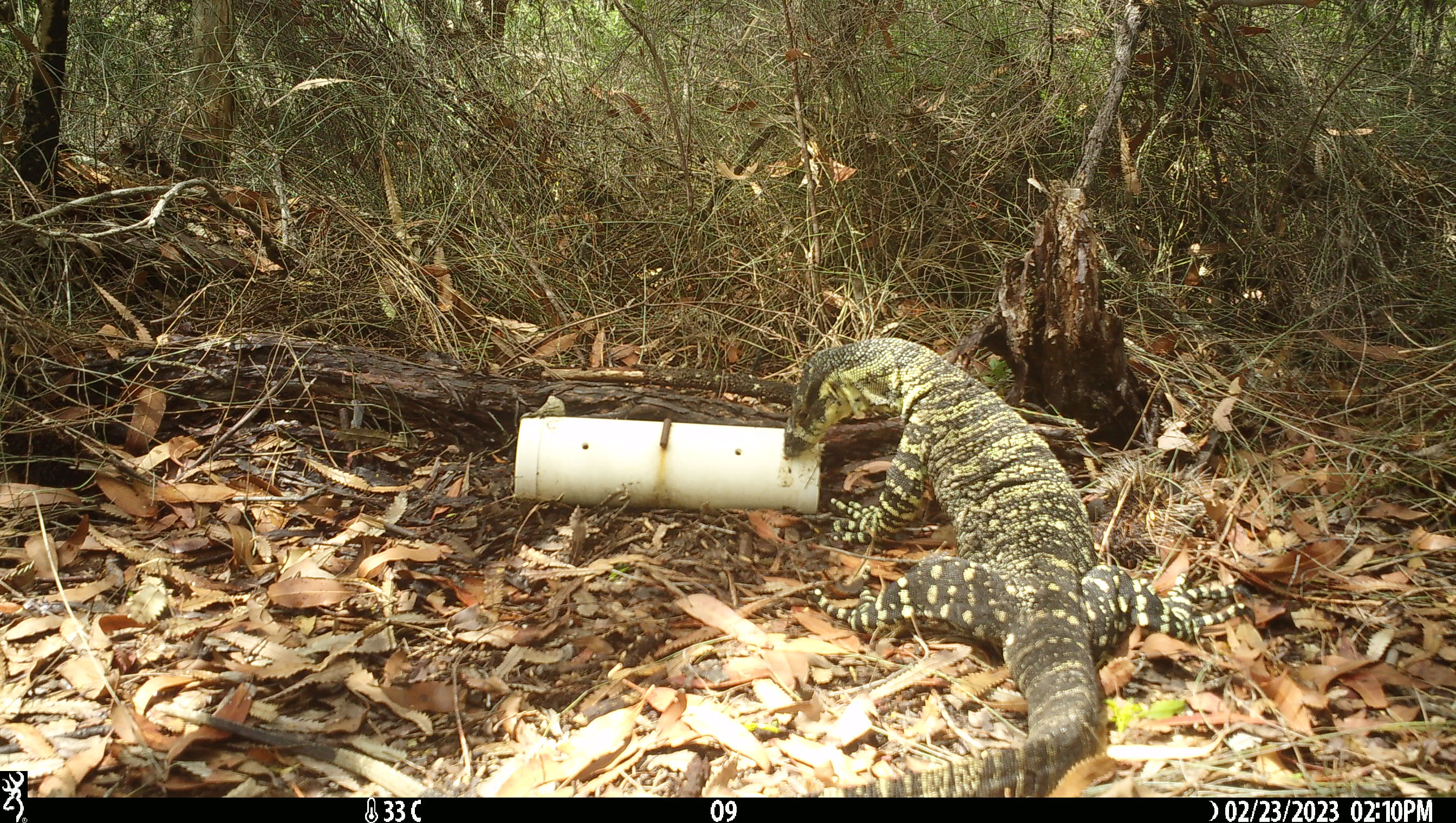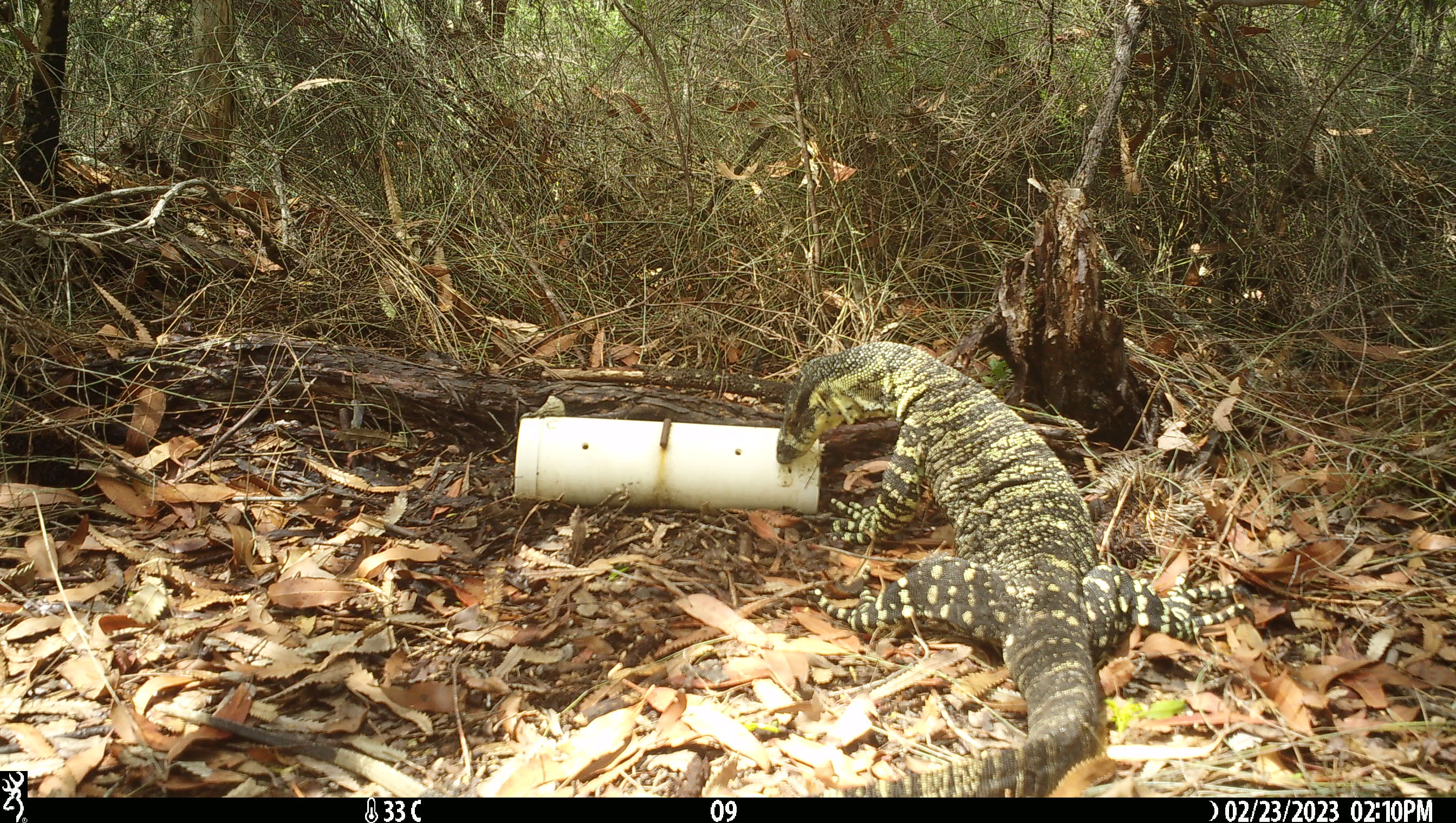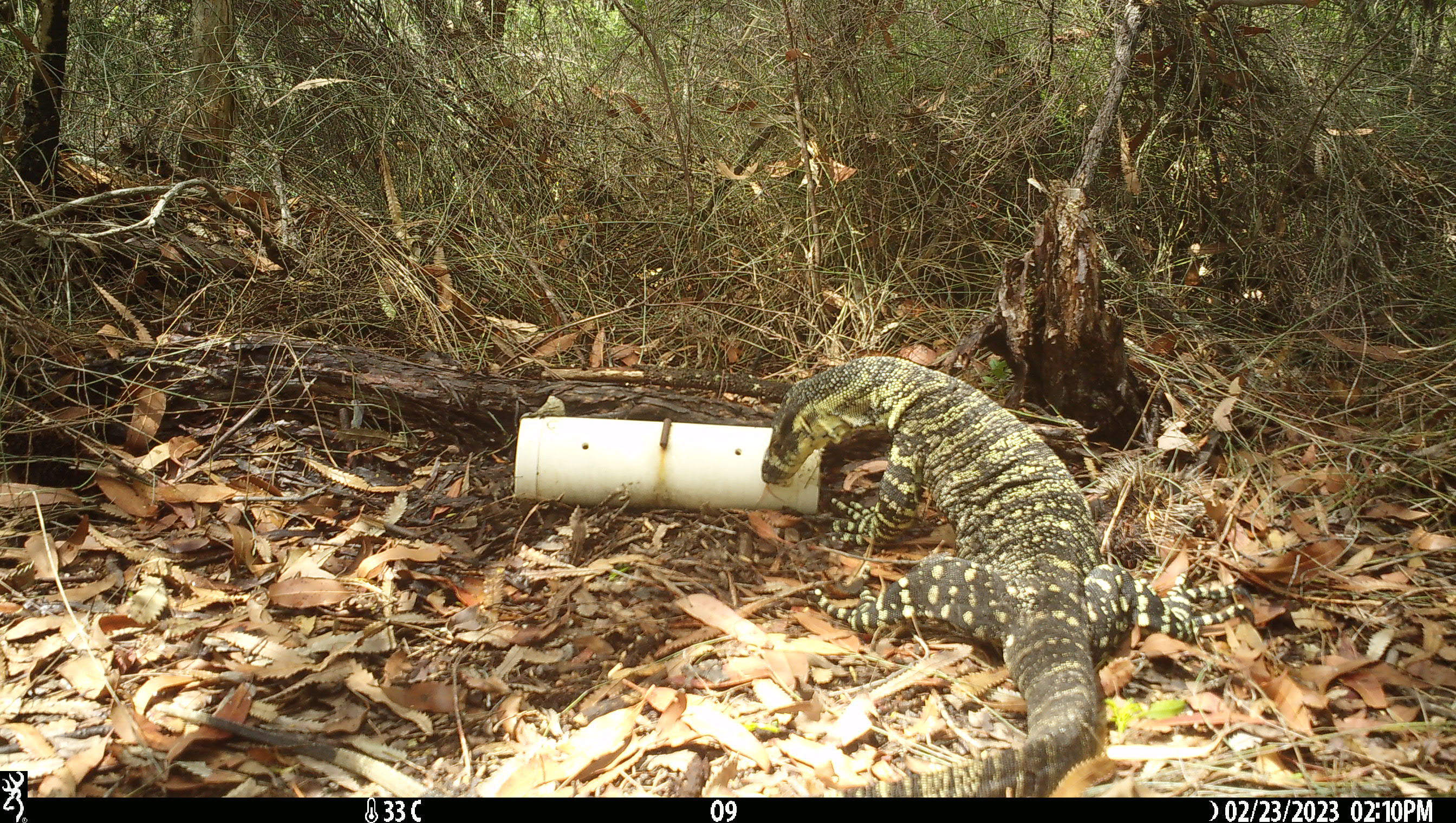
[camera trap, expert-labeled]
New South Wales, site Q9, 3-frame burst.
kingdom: Animalia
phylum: Chordata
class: Reptilia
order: Squamata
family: Varanidae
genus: Varanus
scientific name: Varanus varius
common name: lace monitor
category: goanna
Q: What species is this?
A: Goanna (lace monitor) (Varanus varius).